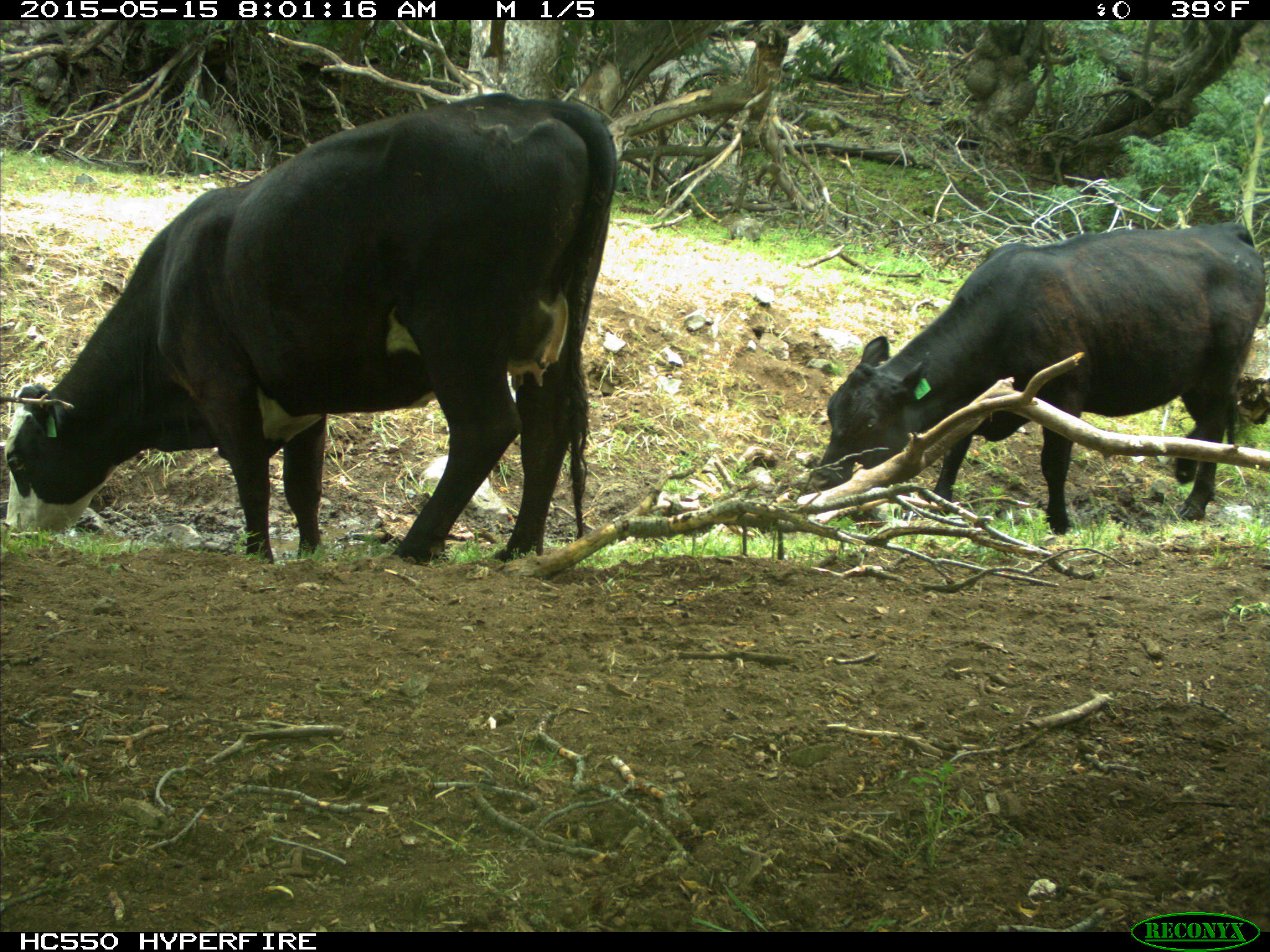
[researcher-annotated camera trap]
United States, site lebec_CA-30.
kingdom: Animalia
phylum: Chordata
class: Mammalia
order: Artiodactyla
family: Bovidae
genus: Bos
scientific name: Bos taurus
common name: domestic cow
Bos taurus (domestic cow).